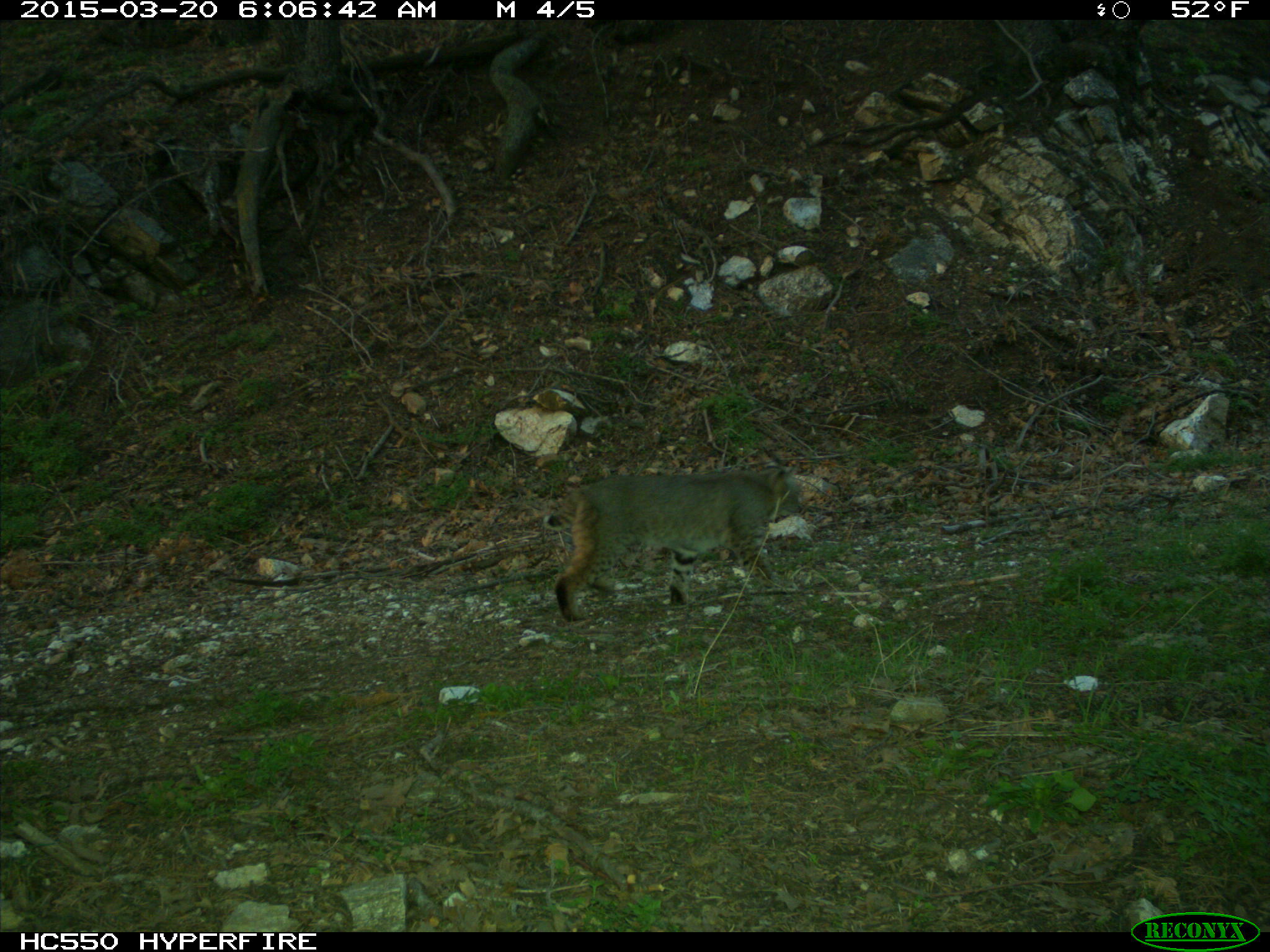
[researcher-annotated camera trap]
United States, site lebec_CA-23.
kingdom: Animalia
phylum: Chordata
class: Mammalia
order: Carnivora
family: Felidae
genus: Lynx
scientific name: Lynx rufus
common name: bobcat